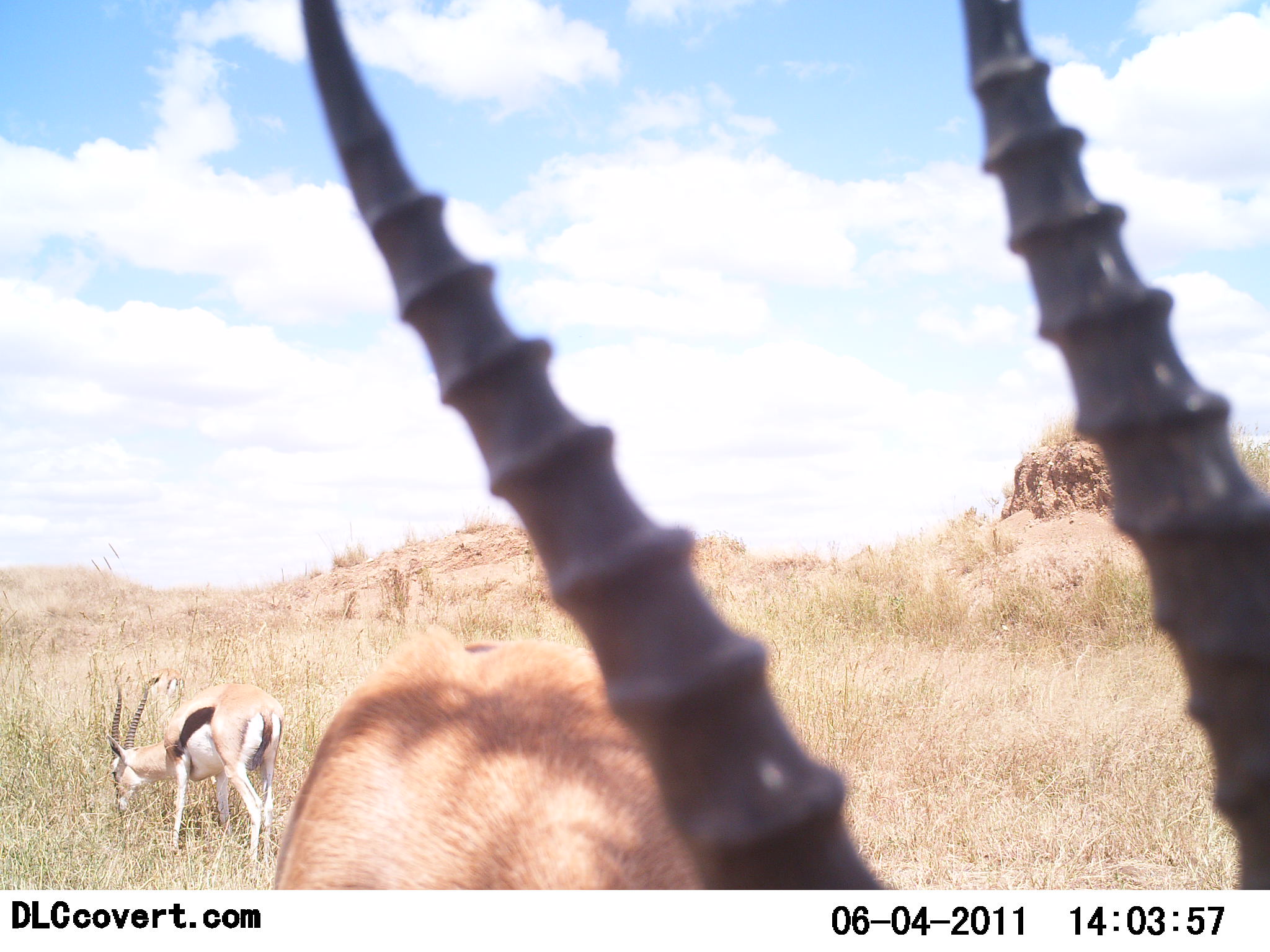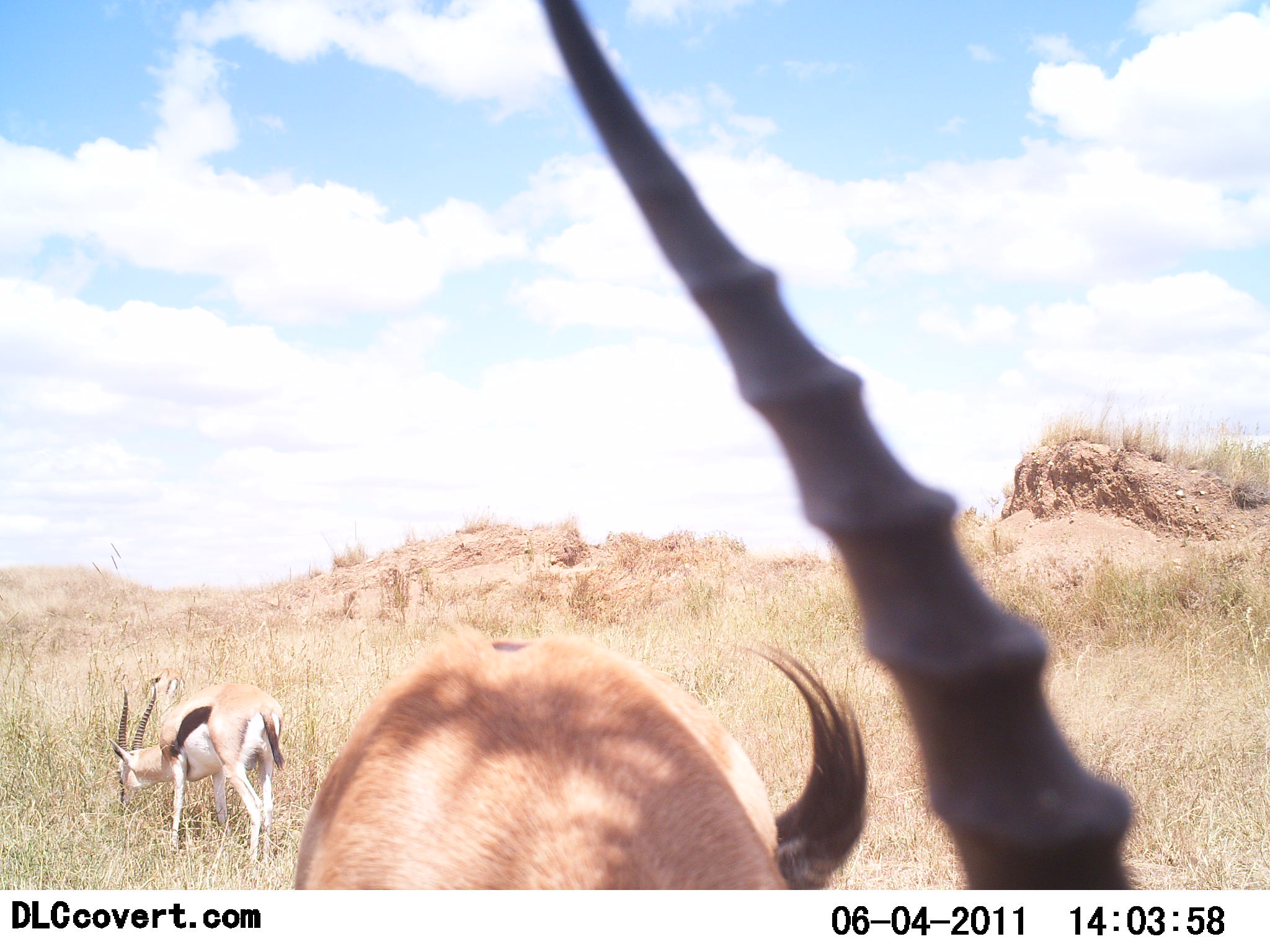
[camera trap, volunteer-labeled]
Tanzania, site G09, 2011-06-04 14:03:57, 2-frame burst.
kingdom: Animalia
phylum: Chordata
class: Mammalia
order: Artiodactyla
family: Bovidae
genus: Eudorcas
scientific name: Eudorcas thomsonii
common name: thomson's gazelle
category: gazellethomsons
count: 2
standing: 73%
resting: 0%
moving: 0%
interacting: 0%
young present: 0%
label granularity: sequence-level